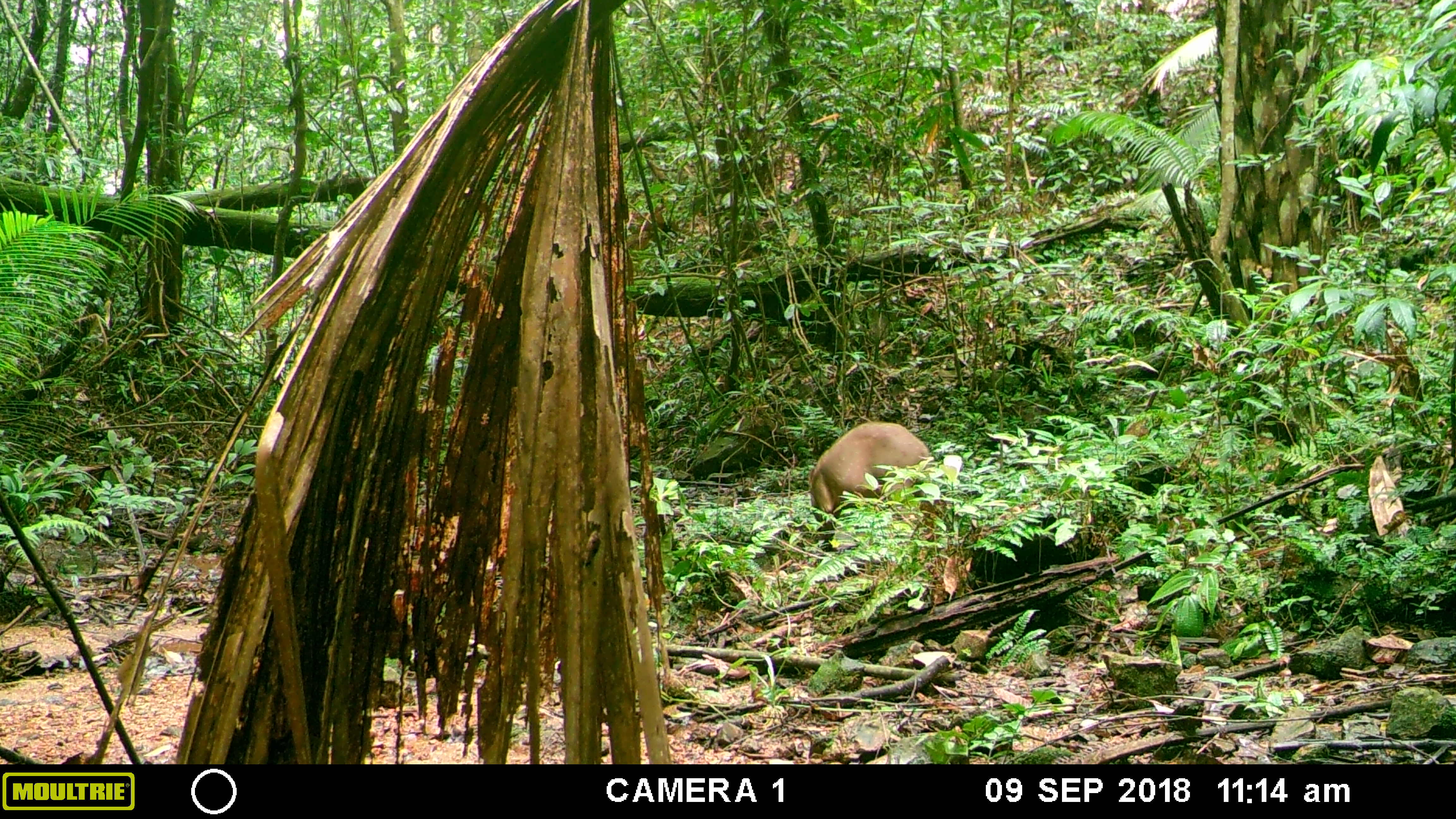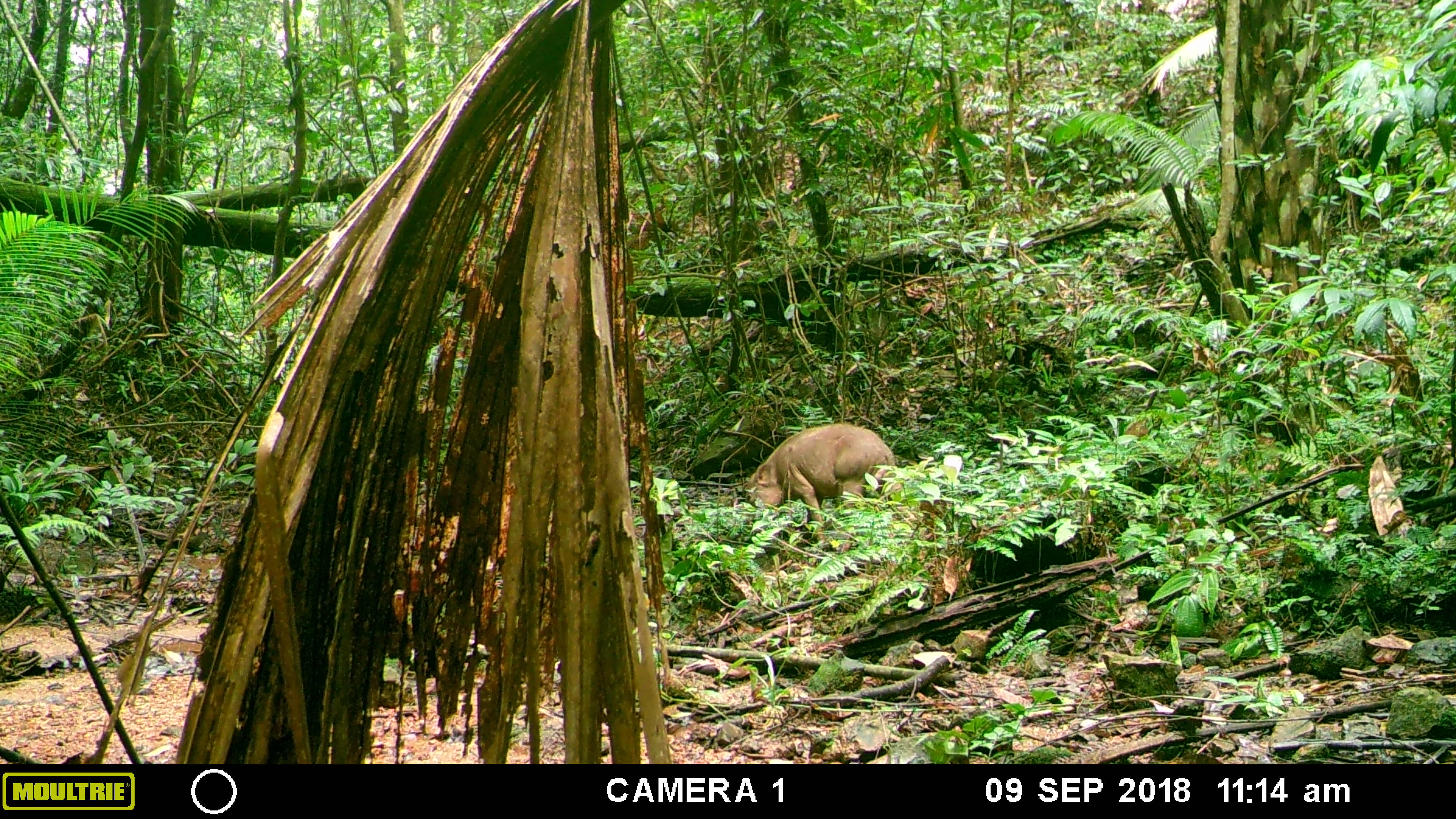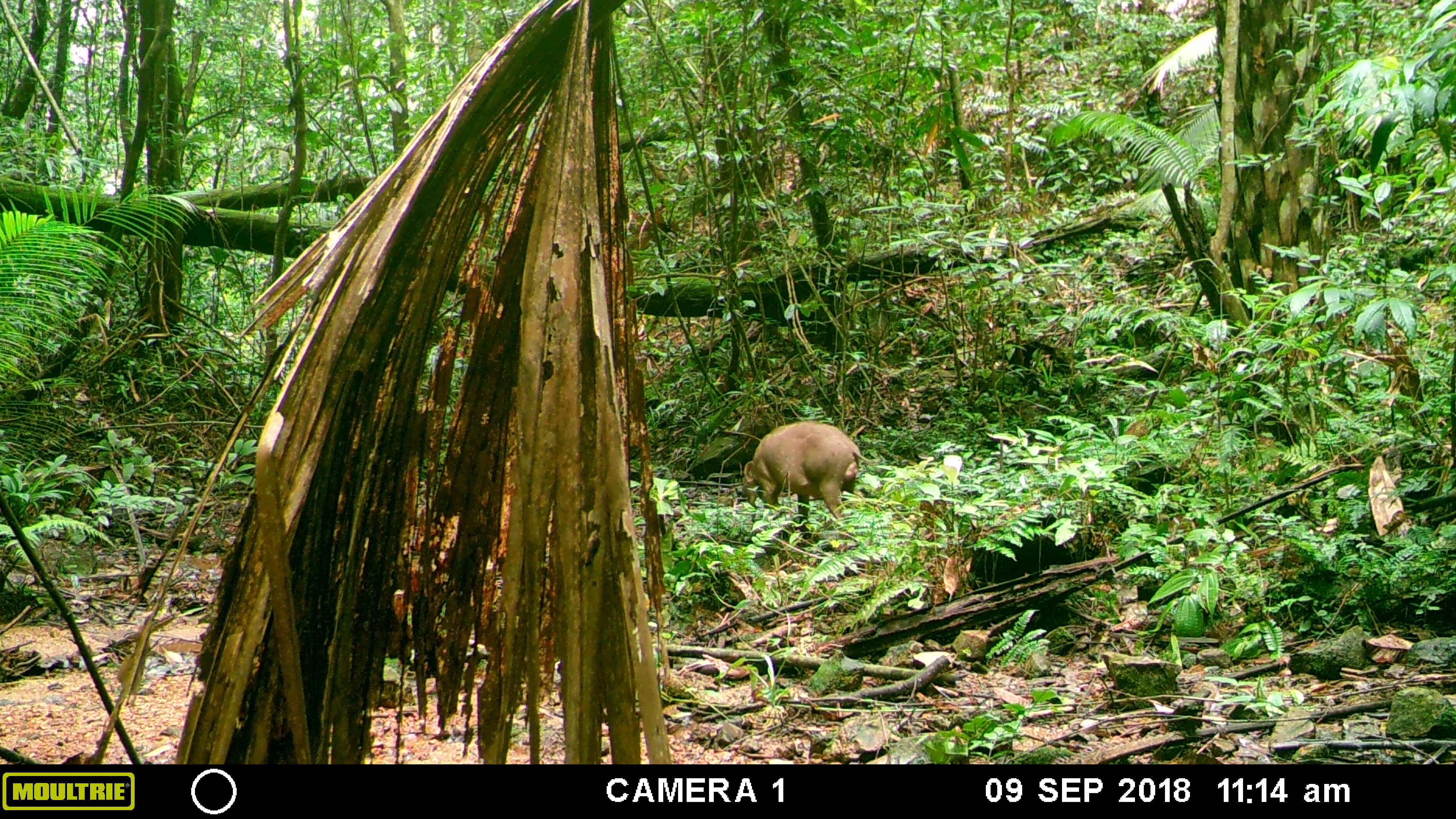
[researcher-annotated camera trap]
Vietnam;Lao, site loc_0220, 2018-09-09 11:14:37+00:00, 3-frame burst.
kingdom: Animalia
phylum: Chordata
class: Mammalia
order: Artiodactyla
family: Suidae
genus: Sus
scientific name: Sus scrofa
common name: eurasian wild pig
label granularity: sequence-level